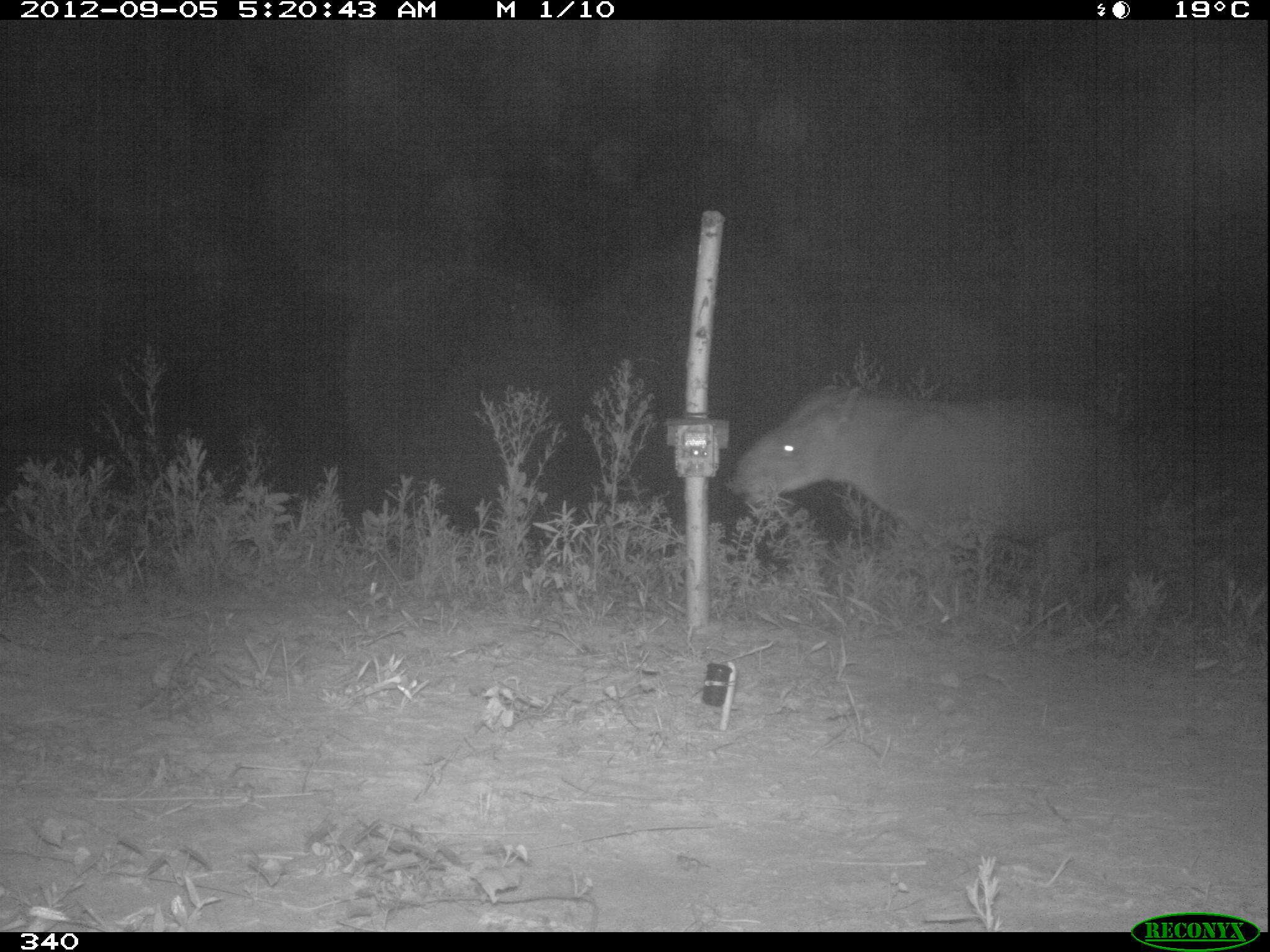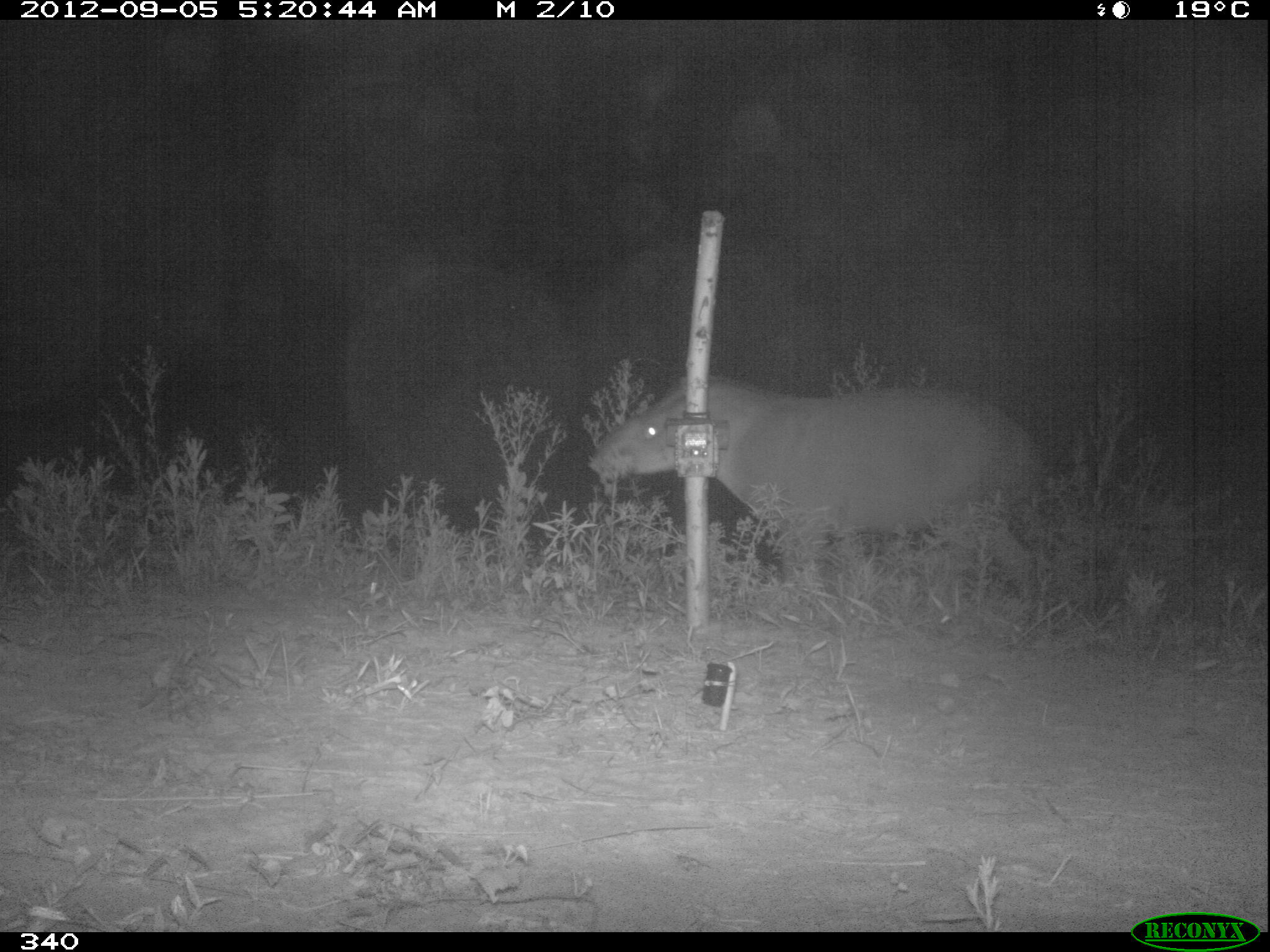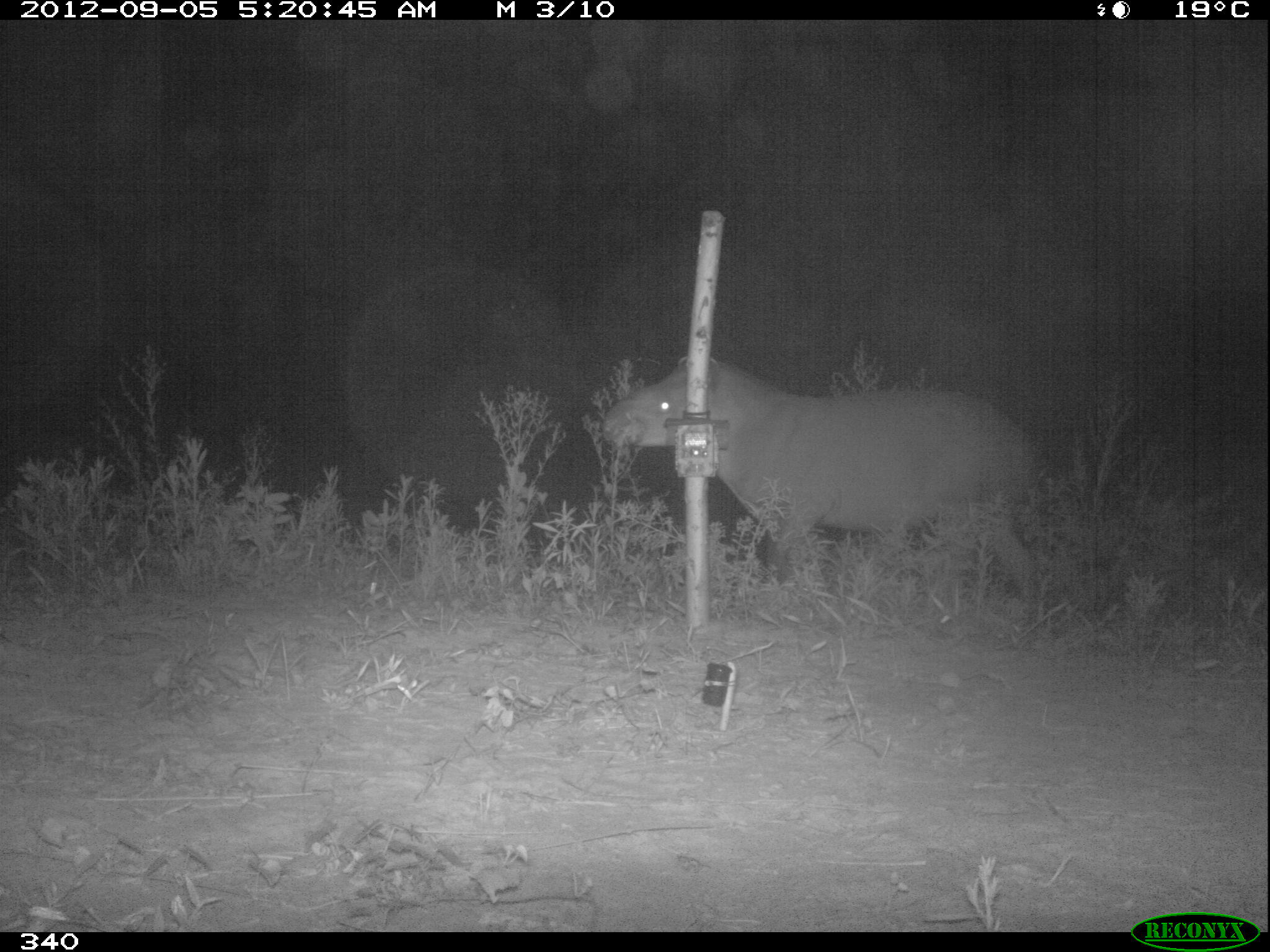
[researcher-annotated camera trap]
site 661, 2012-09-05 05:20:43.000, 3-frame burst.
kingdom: Animalia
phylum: Chordata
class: Mammalia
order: Perissodactyla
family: Tapiridae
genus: Tapirus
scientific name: Tapirus terrestris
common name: south american tapir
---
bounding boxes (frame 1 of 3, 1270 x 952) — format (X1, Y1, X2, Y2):
tapirus terrestris: (726, 382, 1142, 643)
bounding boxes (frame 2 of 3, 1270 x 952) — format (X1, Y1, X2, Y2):
tapirus terrestris: (588, 372, 1045, 613)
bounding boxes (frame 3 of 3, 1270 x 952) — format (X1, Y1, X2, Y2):
tapirus terrestris: (598, 347, 1050, 604)